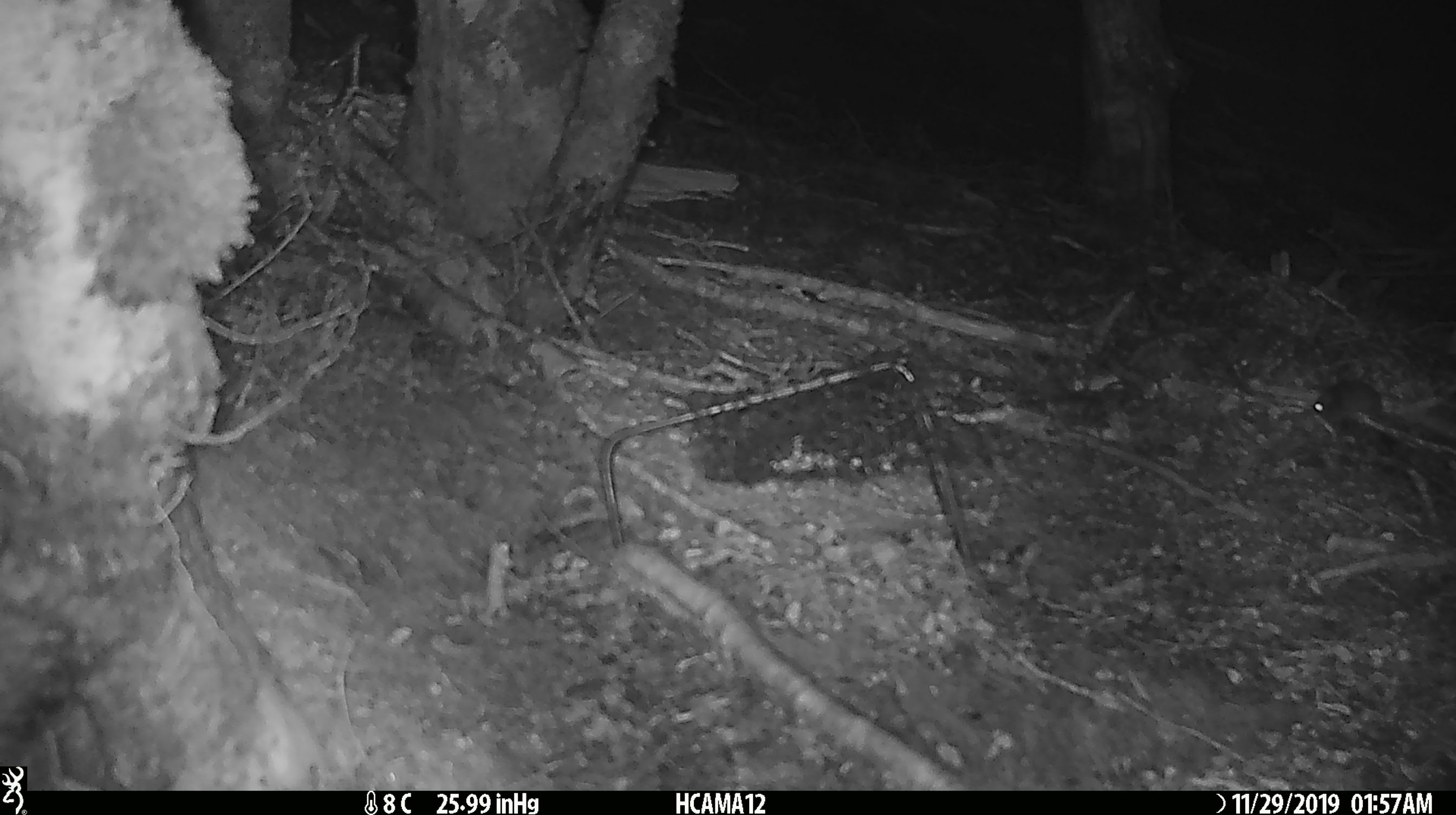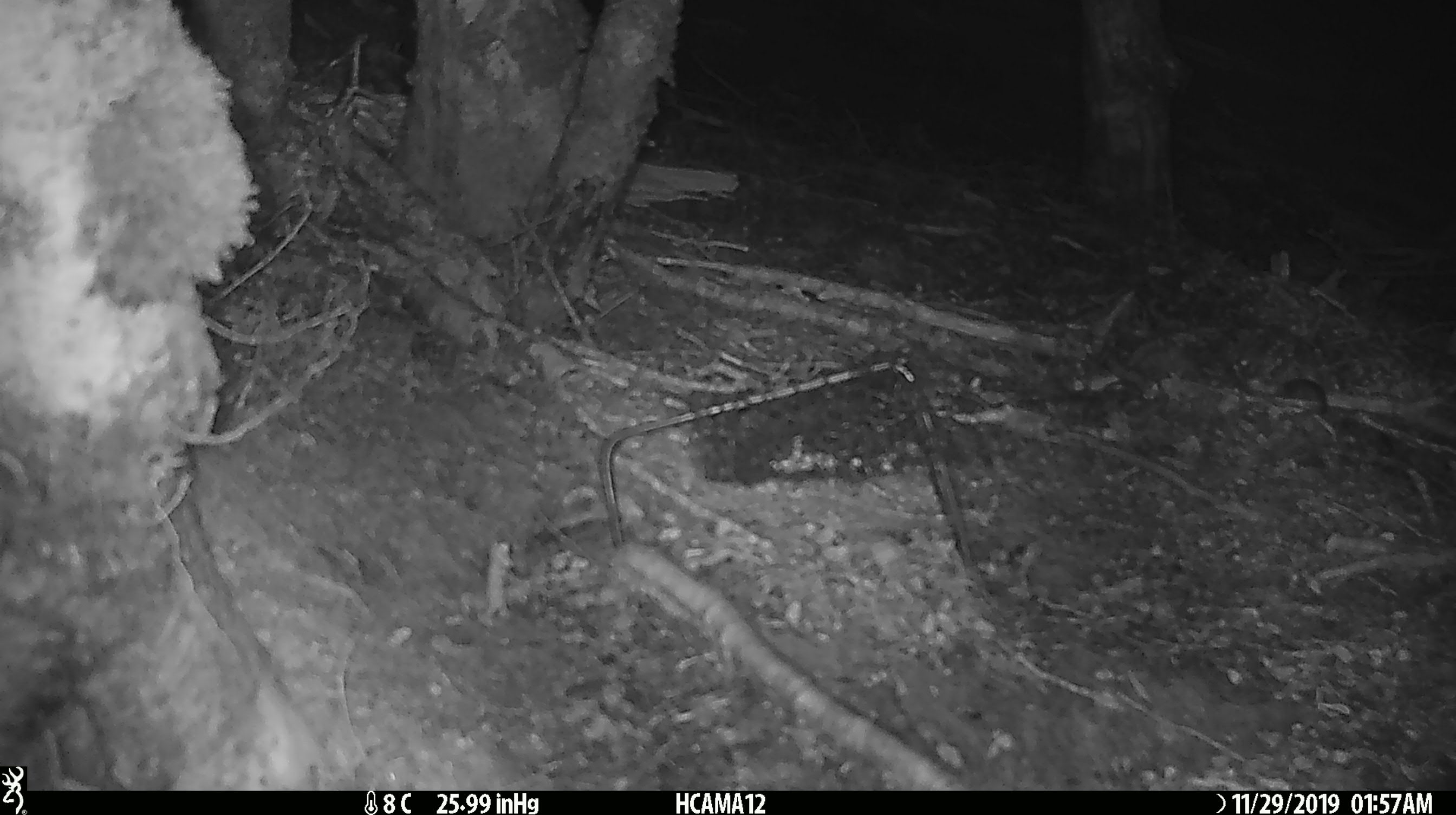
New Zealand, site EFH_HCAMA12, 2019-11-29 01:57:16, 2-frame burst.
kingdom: Animalia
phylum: Chordata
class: Mammalia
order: Rodentia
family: Muridae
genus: Mus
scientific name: Mus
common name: mouse